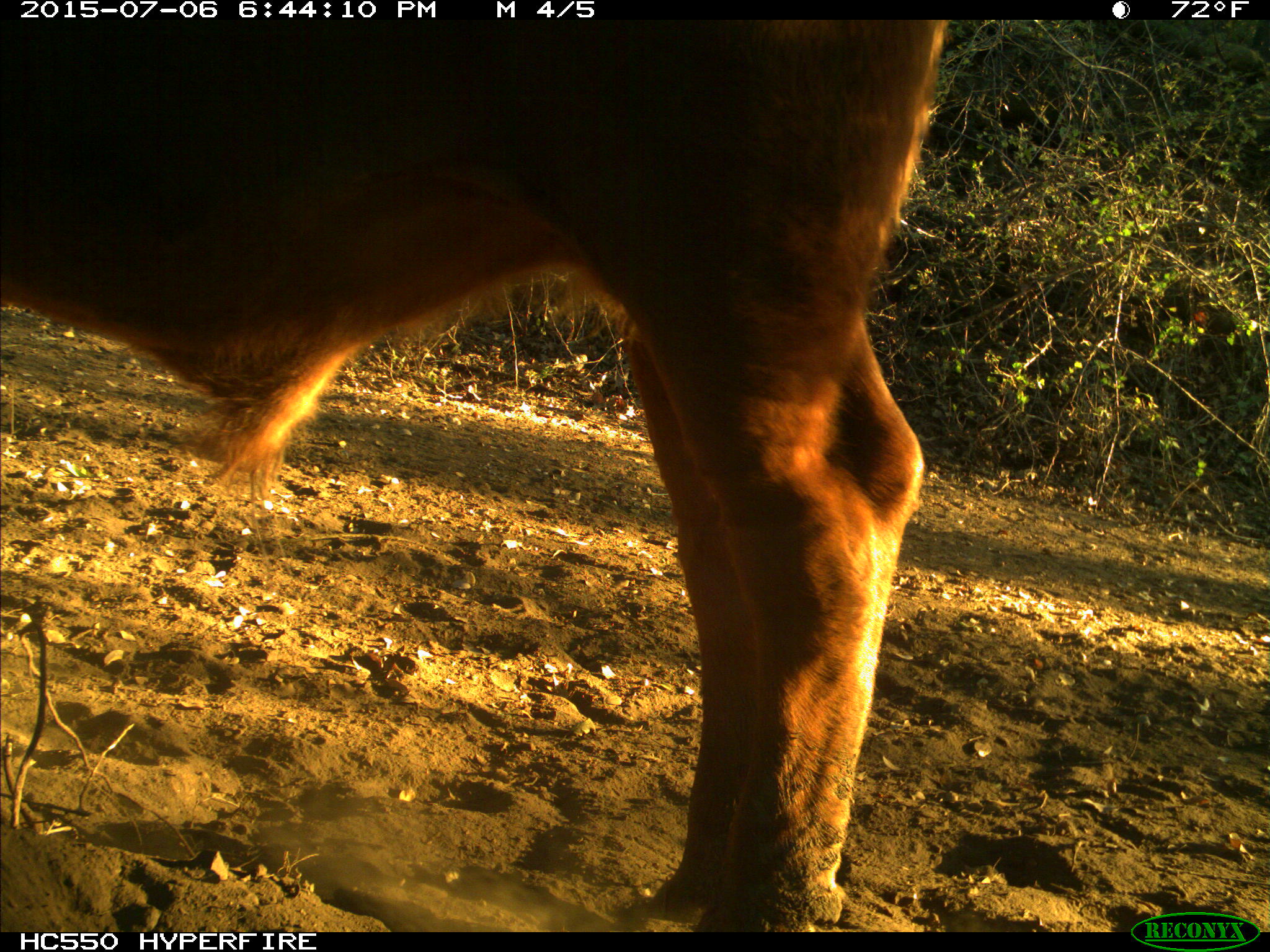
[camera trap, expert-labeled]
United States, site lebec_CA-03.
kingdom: Animalia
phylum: Chordata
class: Mammalia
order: Artiodactyla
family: Bovidae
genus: Bos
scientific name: Bos taurus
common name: domestic cow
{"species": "Bos taurus (domestic cow)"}